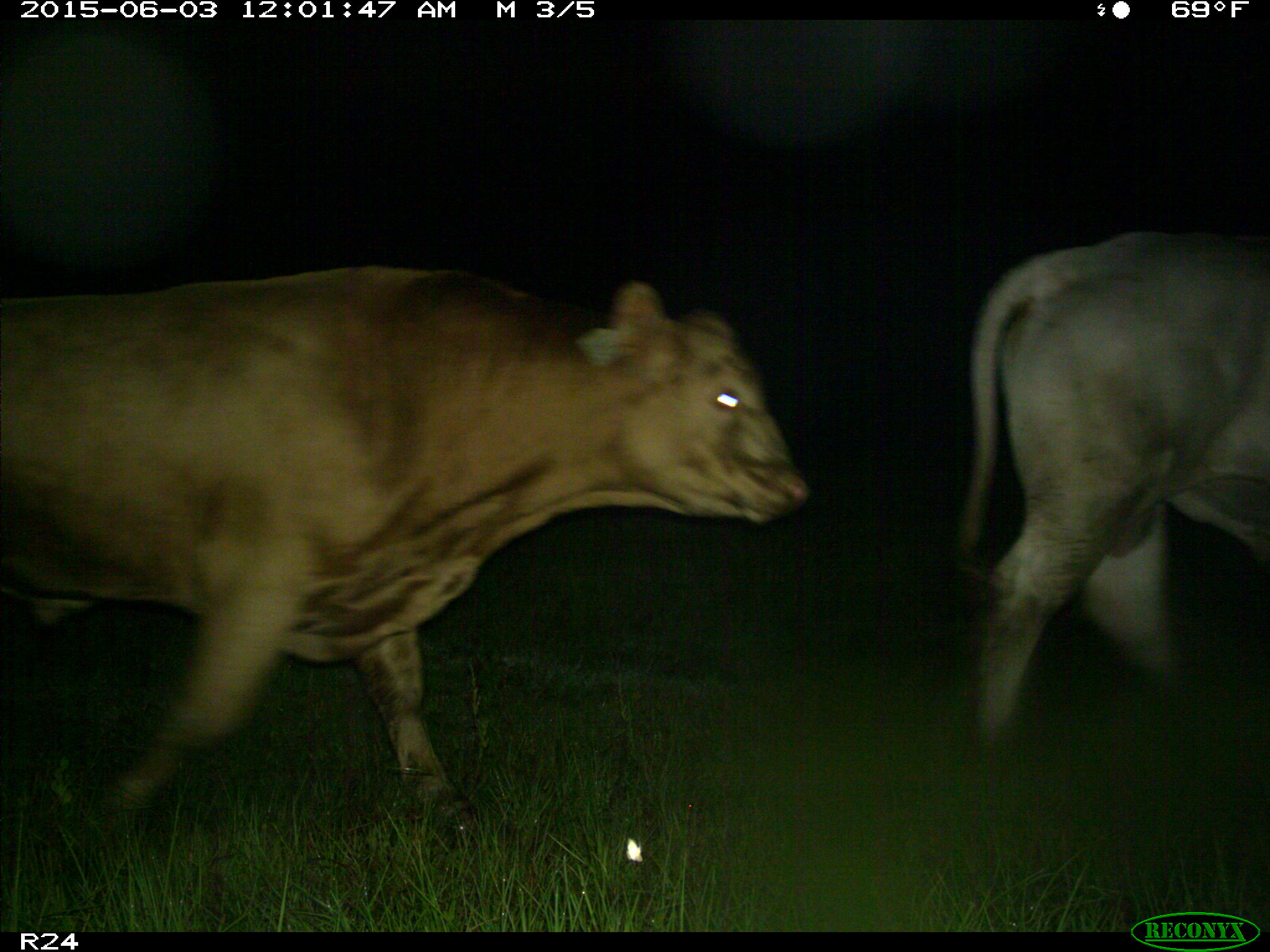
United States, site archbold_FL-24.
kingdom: Animalia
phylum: Chordata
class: Mammalia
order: Artiodactyla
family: Bovidae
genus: Bos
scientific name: Bos taurus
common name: domestic cow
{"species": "Bos taurus (domestic cow)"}